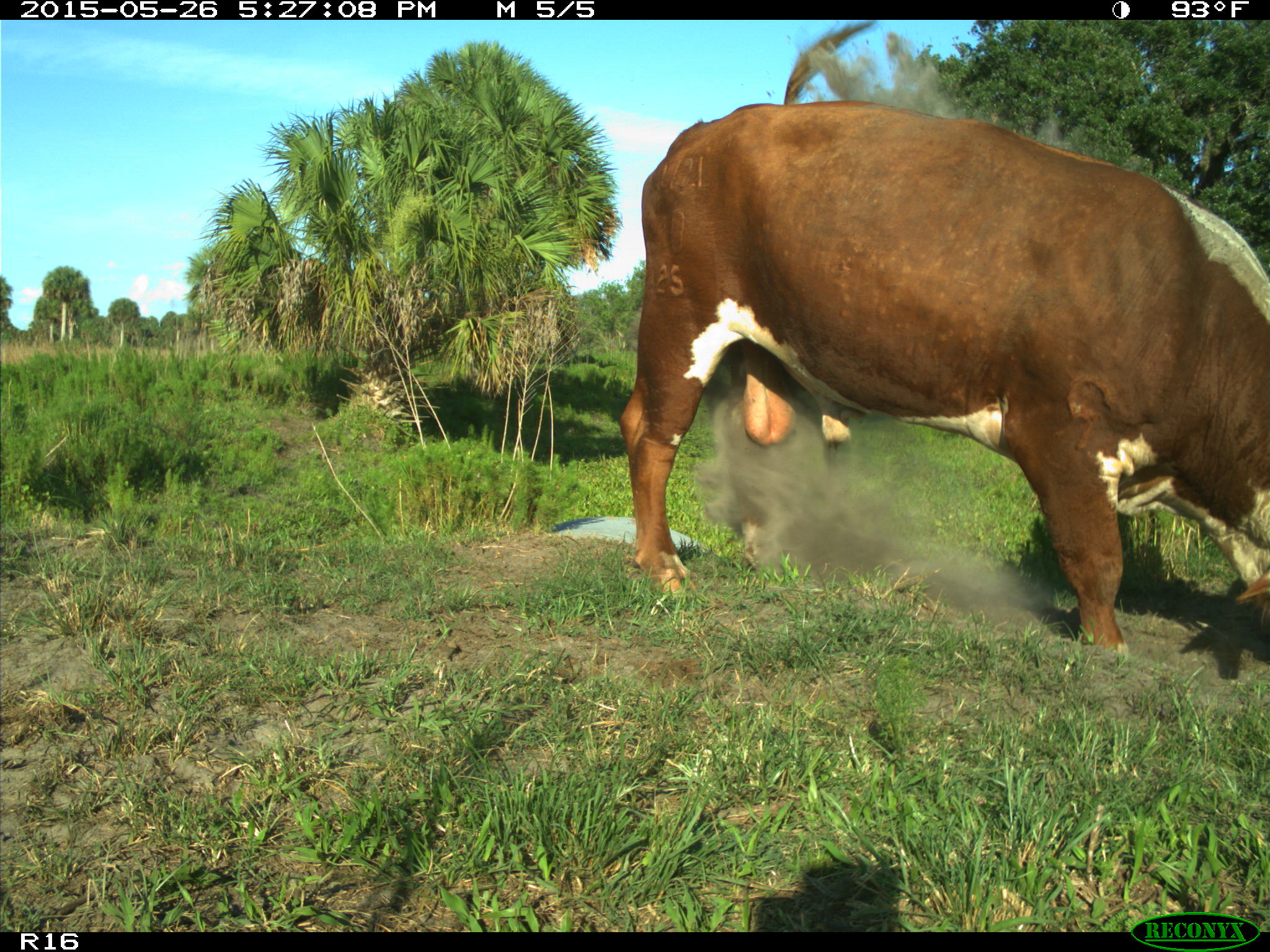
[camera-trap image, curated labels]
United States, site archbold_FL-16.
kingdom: Animalia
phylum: Chordata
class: Mammalia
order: Artiodactyla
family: Bovidae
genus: Bos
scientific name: Bos taurus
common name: domestic cow